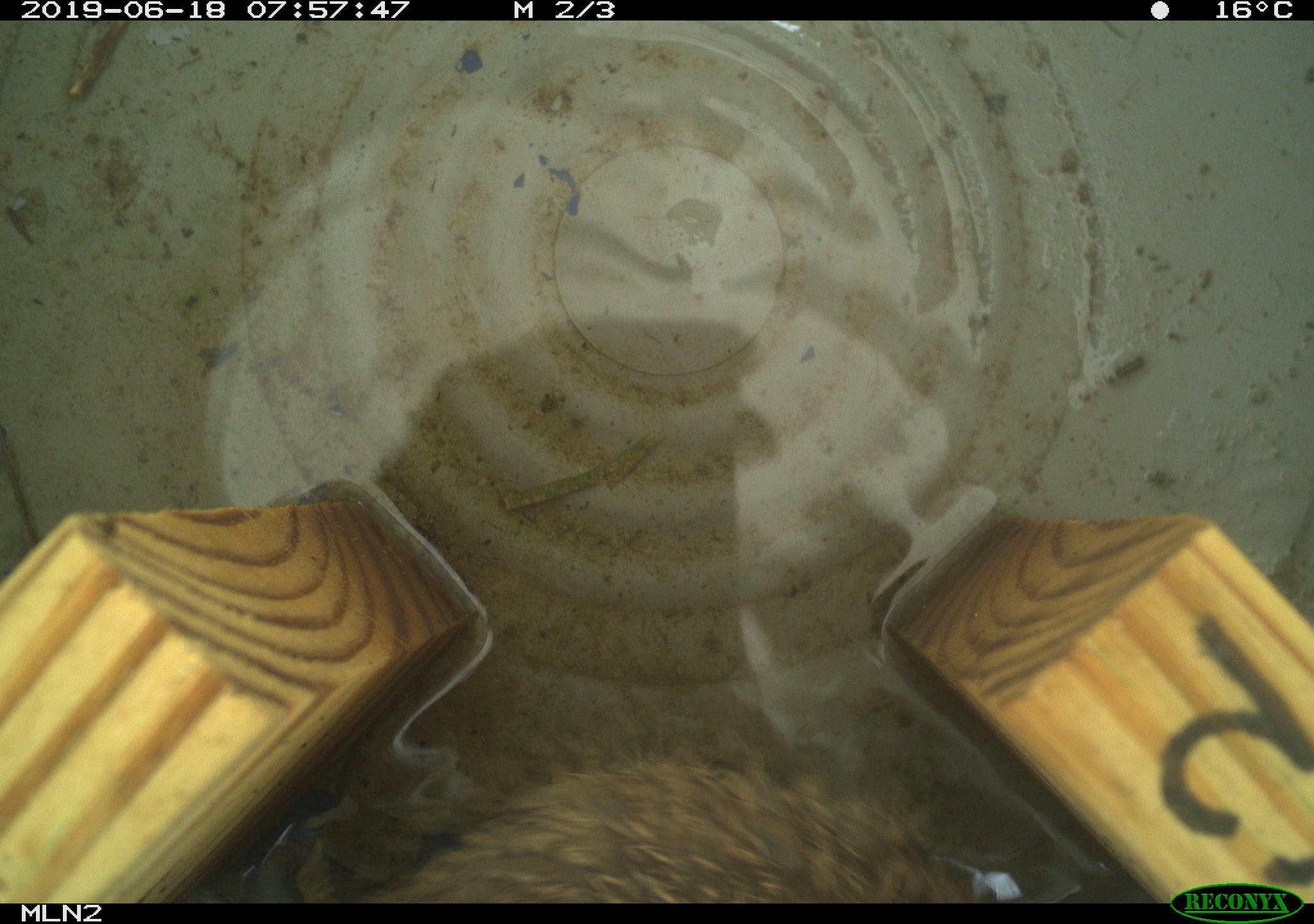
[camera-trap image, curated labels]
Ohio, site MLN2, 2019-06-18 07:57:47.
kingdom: Animalia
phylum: Chordata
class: Mammalia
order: Lagomorpha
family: Leporidae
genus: Sylvilagus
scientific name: Sylvilagus floridanus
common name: eastern cottontail